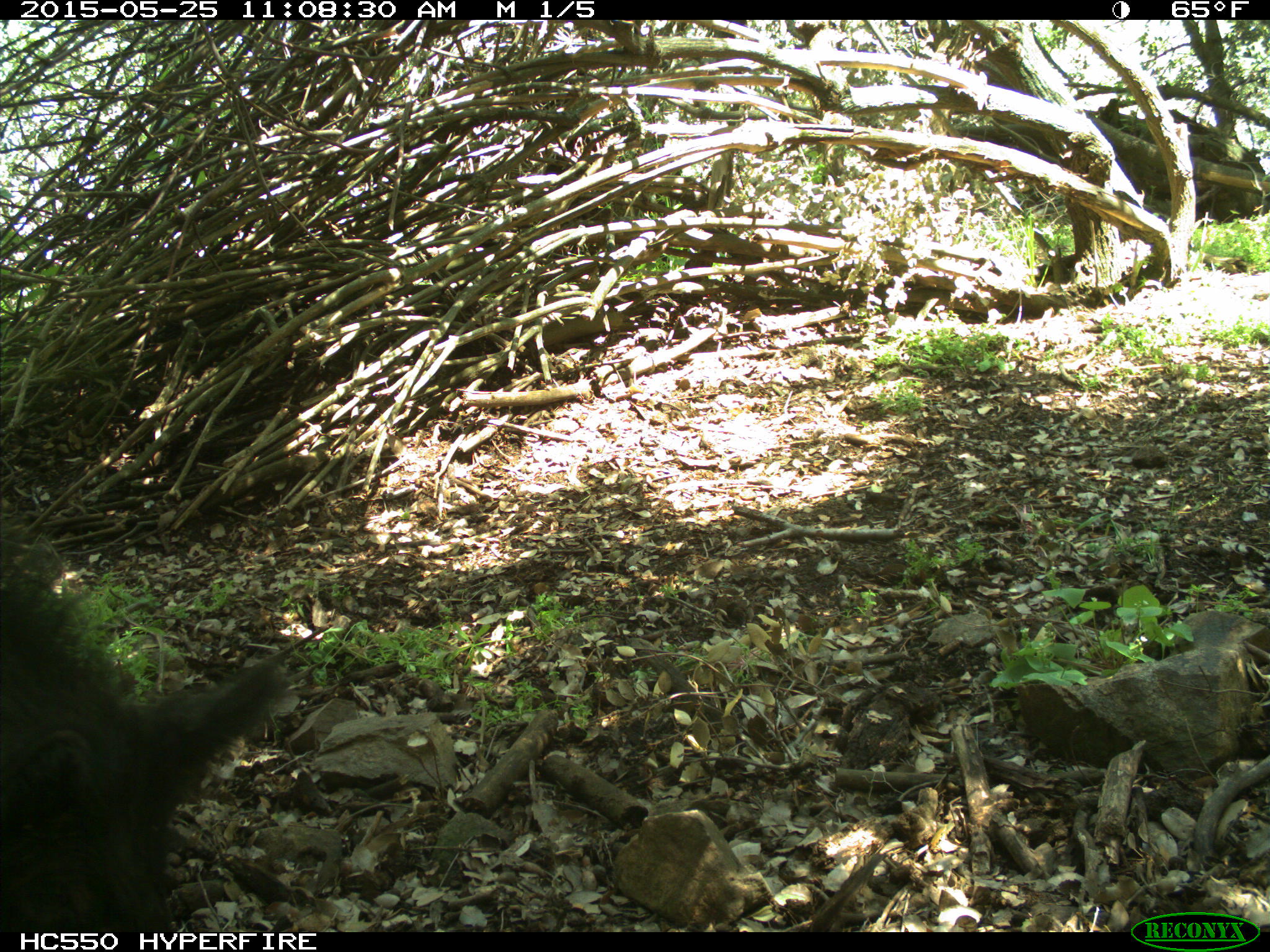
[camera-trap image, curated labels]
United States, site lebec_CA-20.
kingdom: Animalia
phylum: Chordata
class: Mammalia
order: Artiodactyla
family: Suidae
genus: Sus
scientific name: Sus scrofa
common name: wild boar